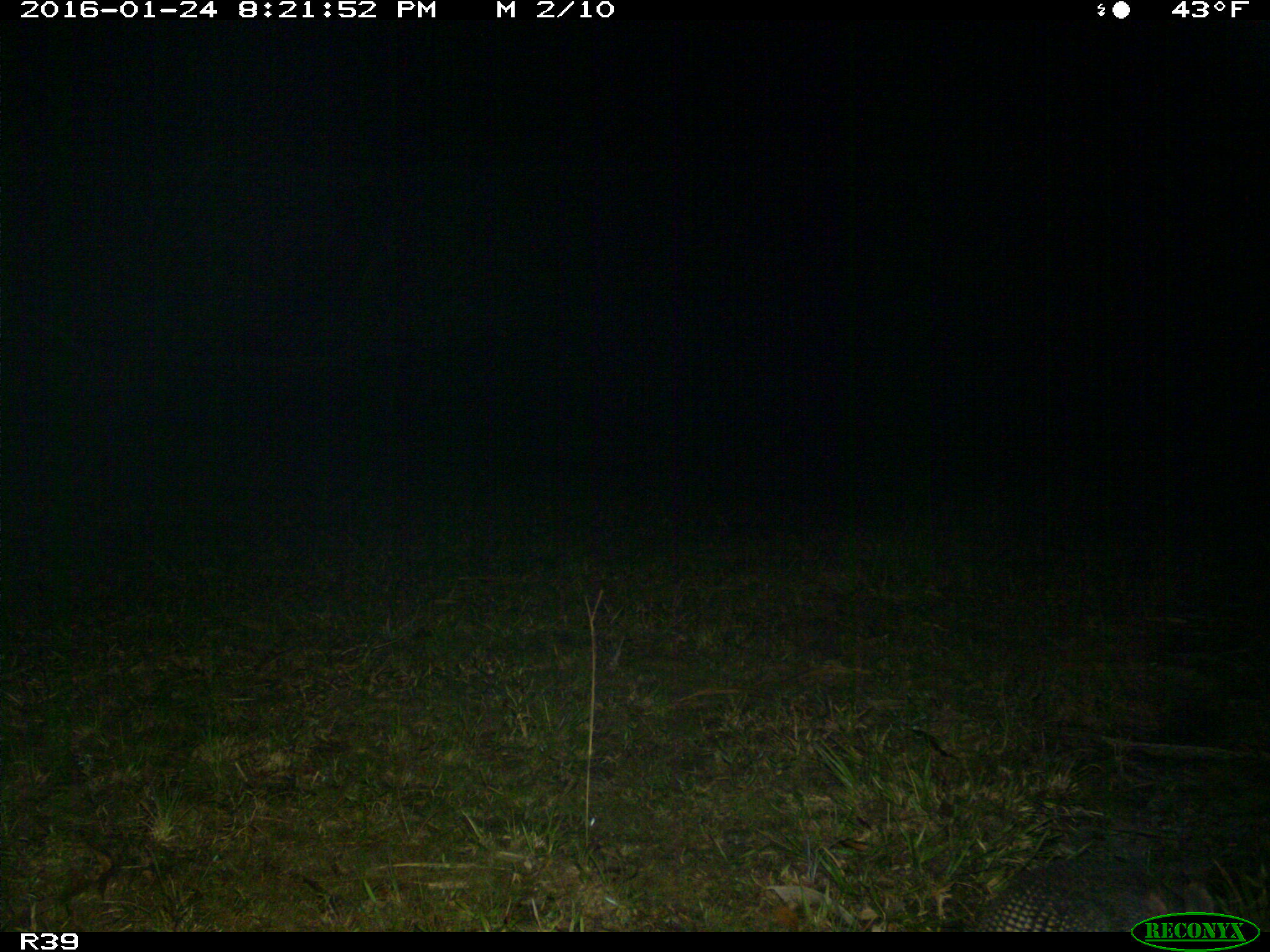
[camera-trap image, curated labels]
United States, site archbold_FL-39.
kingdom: Animalia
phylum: Chordata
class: Mammalia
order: Cingulata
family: Dasypodidae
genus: Dasypus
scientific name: Dasypus novemcinctus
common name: nine-banded armadillo